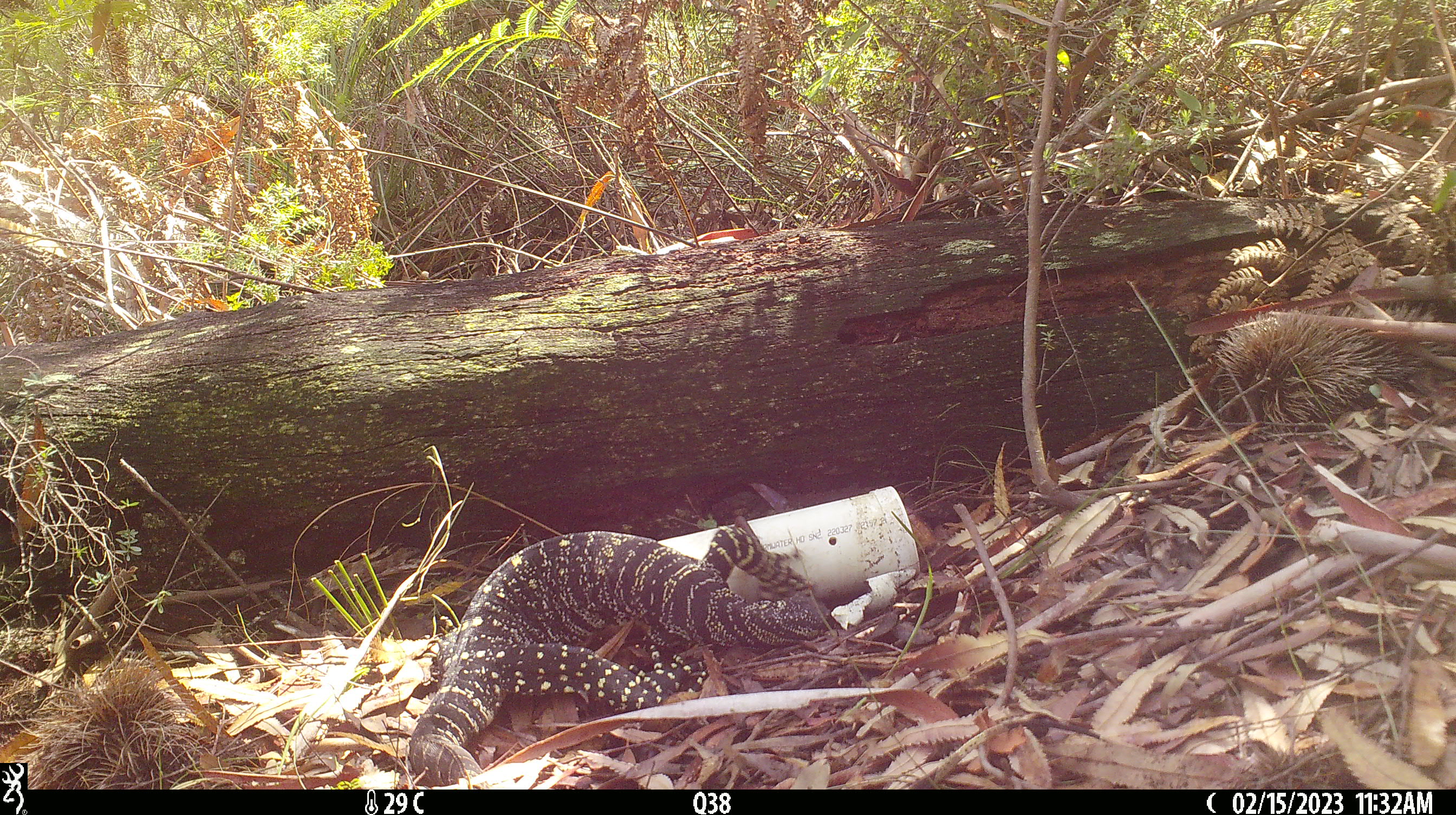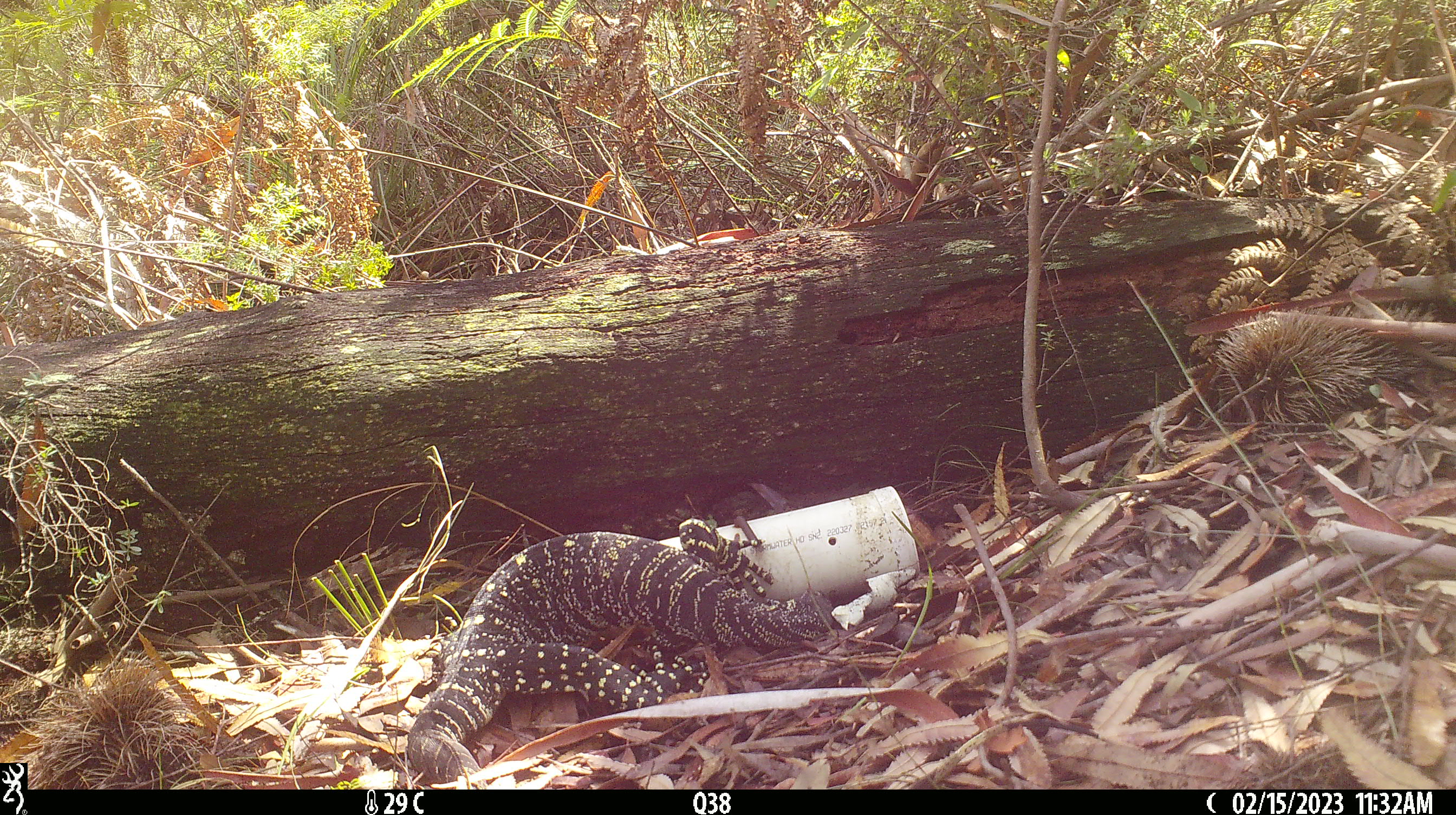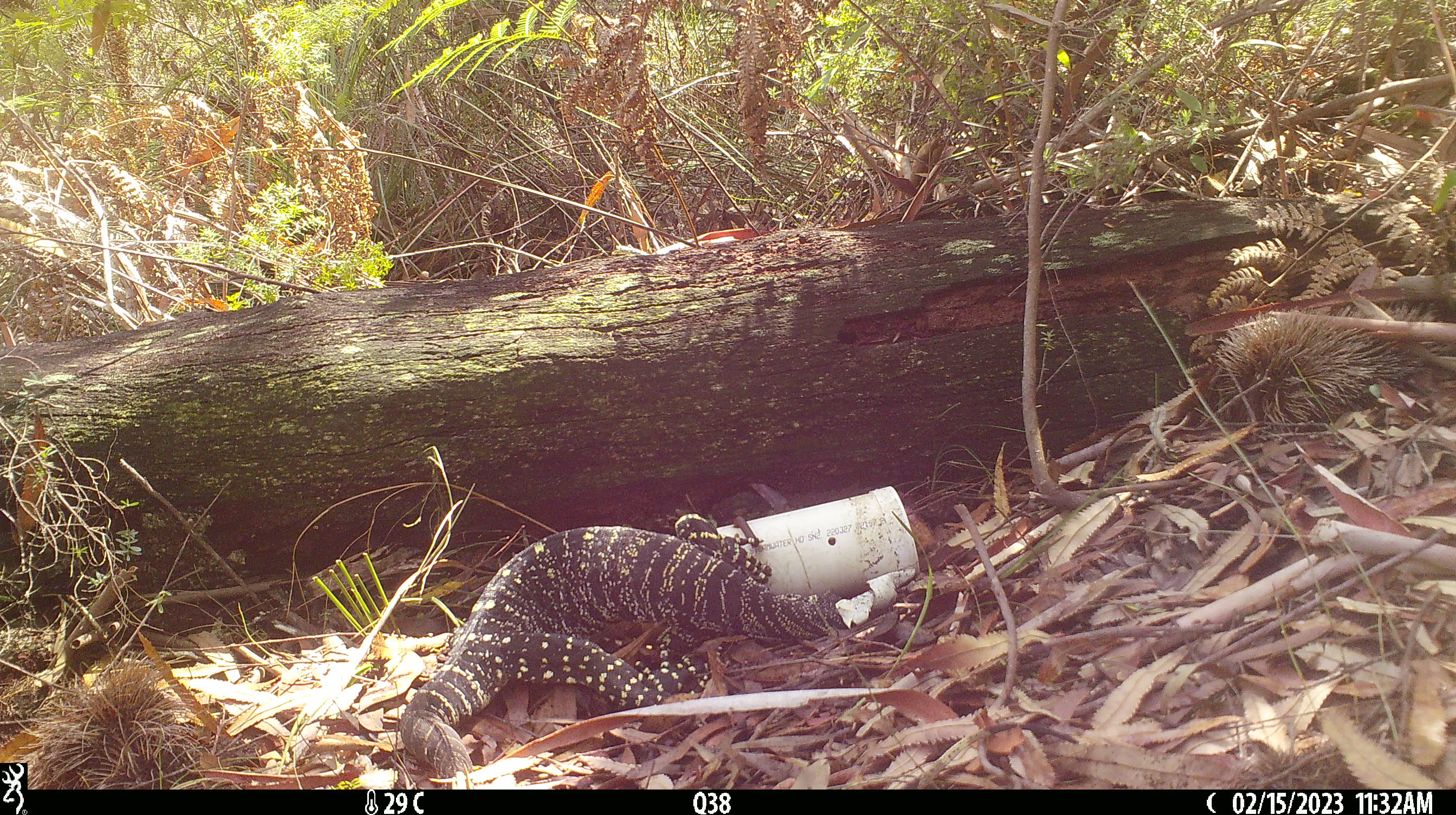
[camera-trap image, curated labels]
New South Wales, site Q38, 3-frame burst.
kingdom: Animalia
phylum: Chordata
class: Reptilia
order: Squamata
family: Varanidae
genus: Varanus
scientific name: Varanus varius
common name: lace monitor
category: goanna